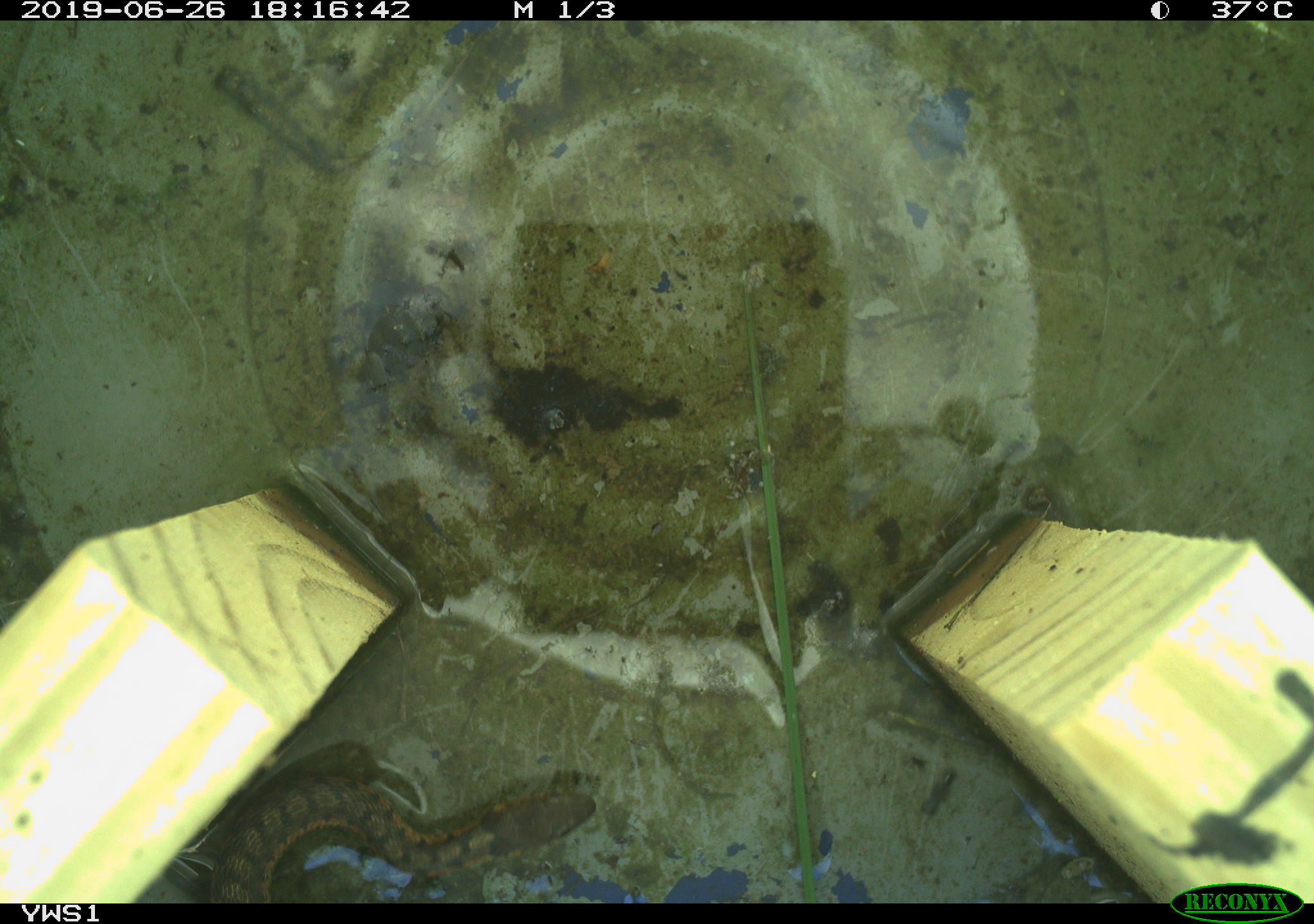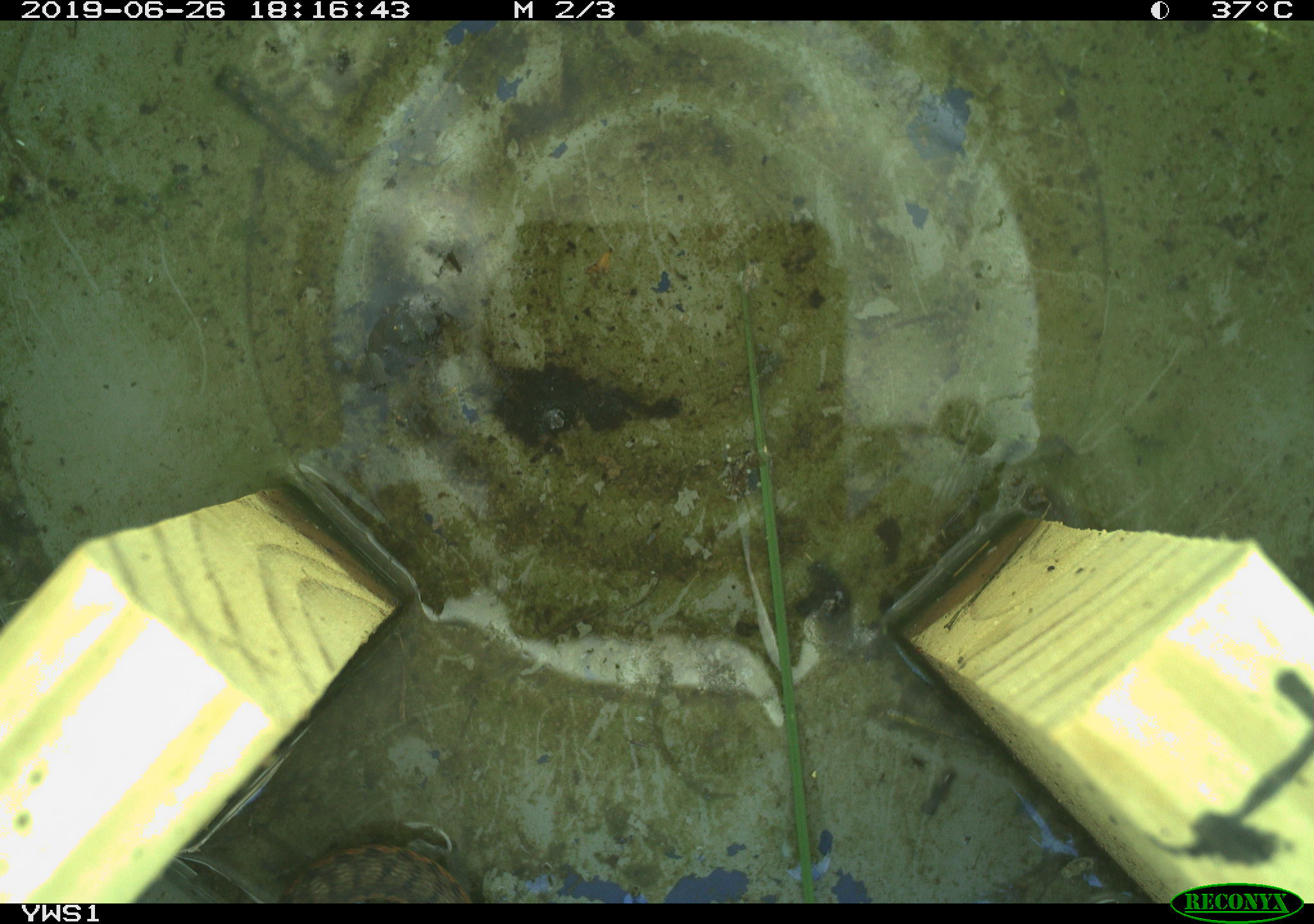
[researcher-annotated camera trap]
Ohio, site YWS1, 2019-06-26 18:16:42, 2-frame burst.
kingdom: Animalia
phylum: Chordata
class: Reptilia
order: Squamata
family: Colubridae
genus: Thamnophis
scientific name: Thamnophis sirtalis sirtalis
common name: eastern gartersnake